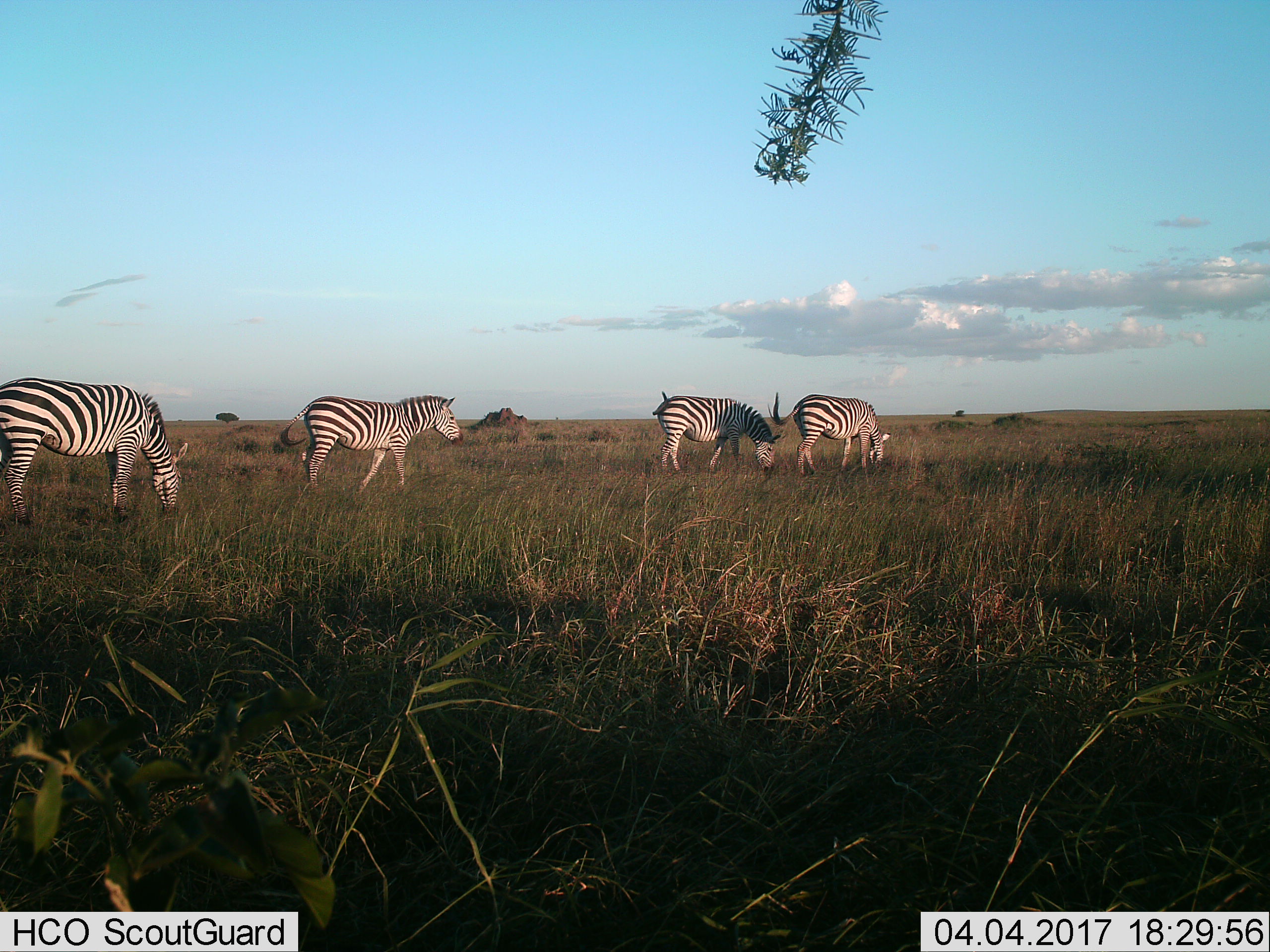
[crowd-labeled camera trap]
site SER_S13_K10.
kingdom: Animalia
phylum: Chordata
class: Mammalia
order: Perissodactyla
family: Equidae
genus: Equus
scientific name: Equus quagga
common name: plains zebra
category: zebraplains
Zebraplains (plains zebra) (Equus quagga), count 4. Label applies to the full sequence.